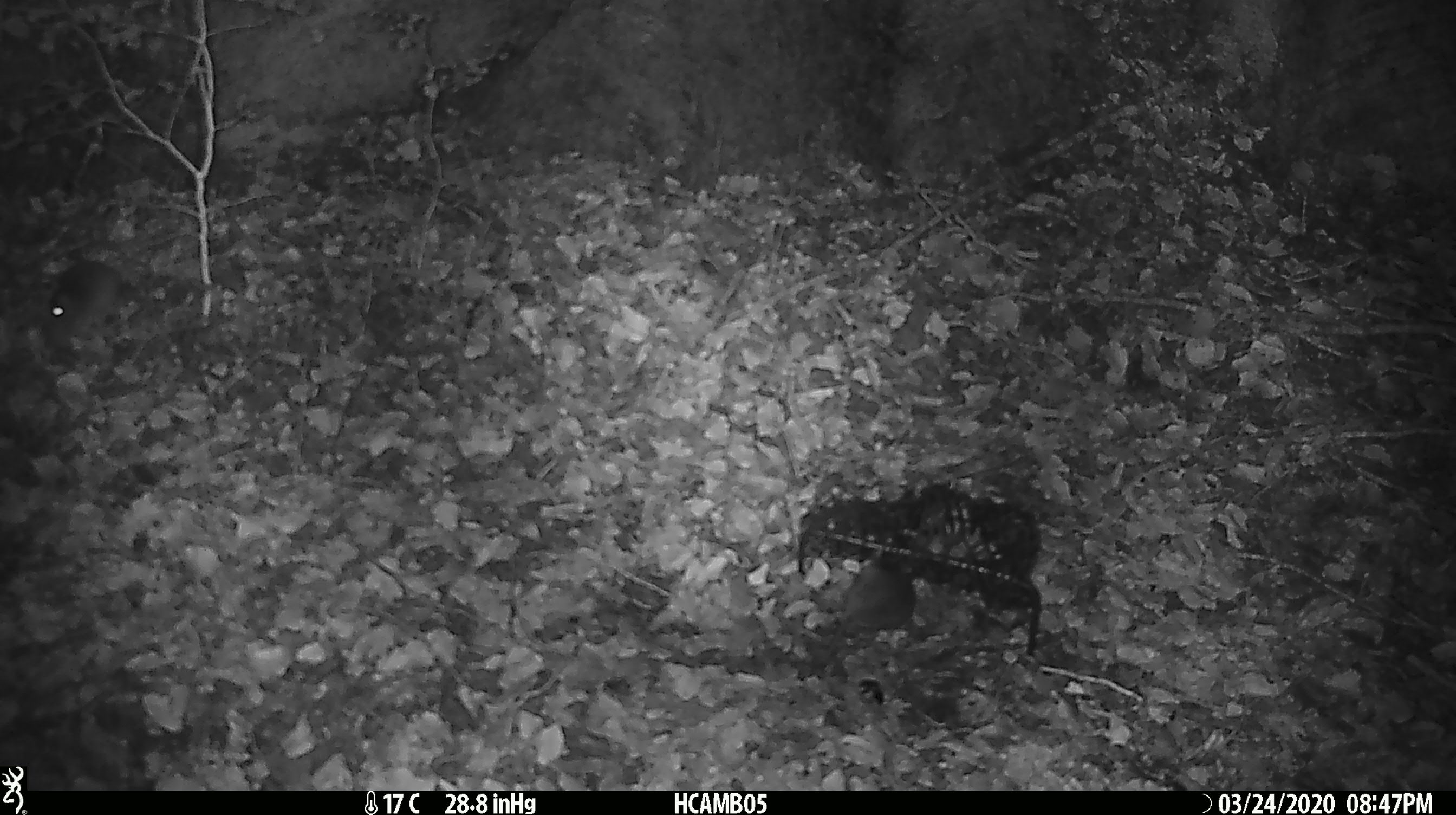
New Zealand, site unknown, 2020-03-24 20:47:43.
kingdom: Animalia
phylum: Chordata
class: Mammalia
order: Rodentia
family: Muridae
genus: Mus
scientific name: Mus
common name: mouse